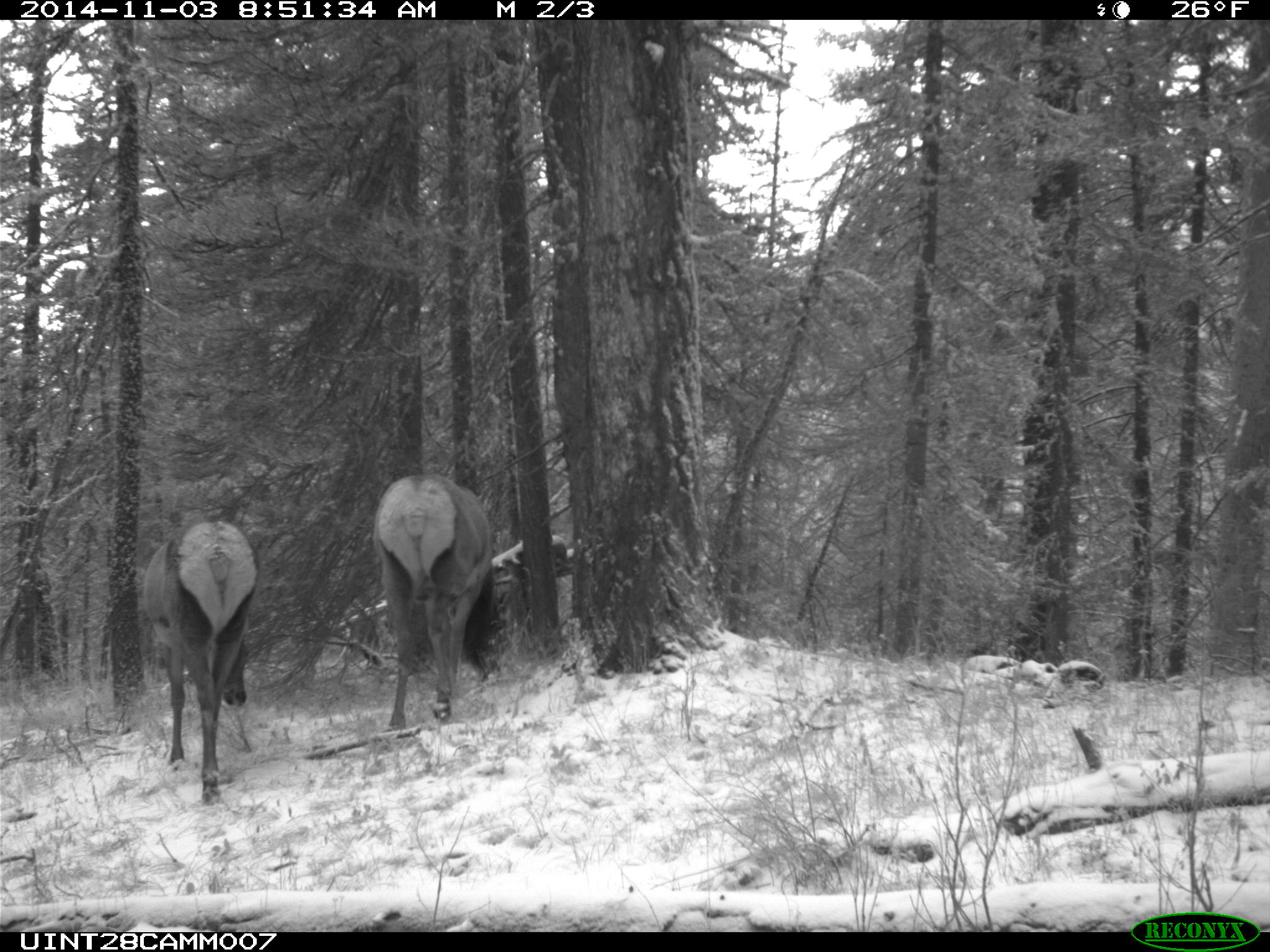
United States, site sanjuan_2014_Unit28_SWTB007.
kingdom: Animalia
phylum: Chordata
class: Mammalia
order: Artiodactyla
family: Cervidae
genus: Cervus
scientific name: Cervus elaphus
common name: red deer